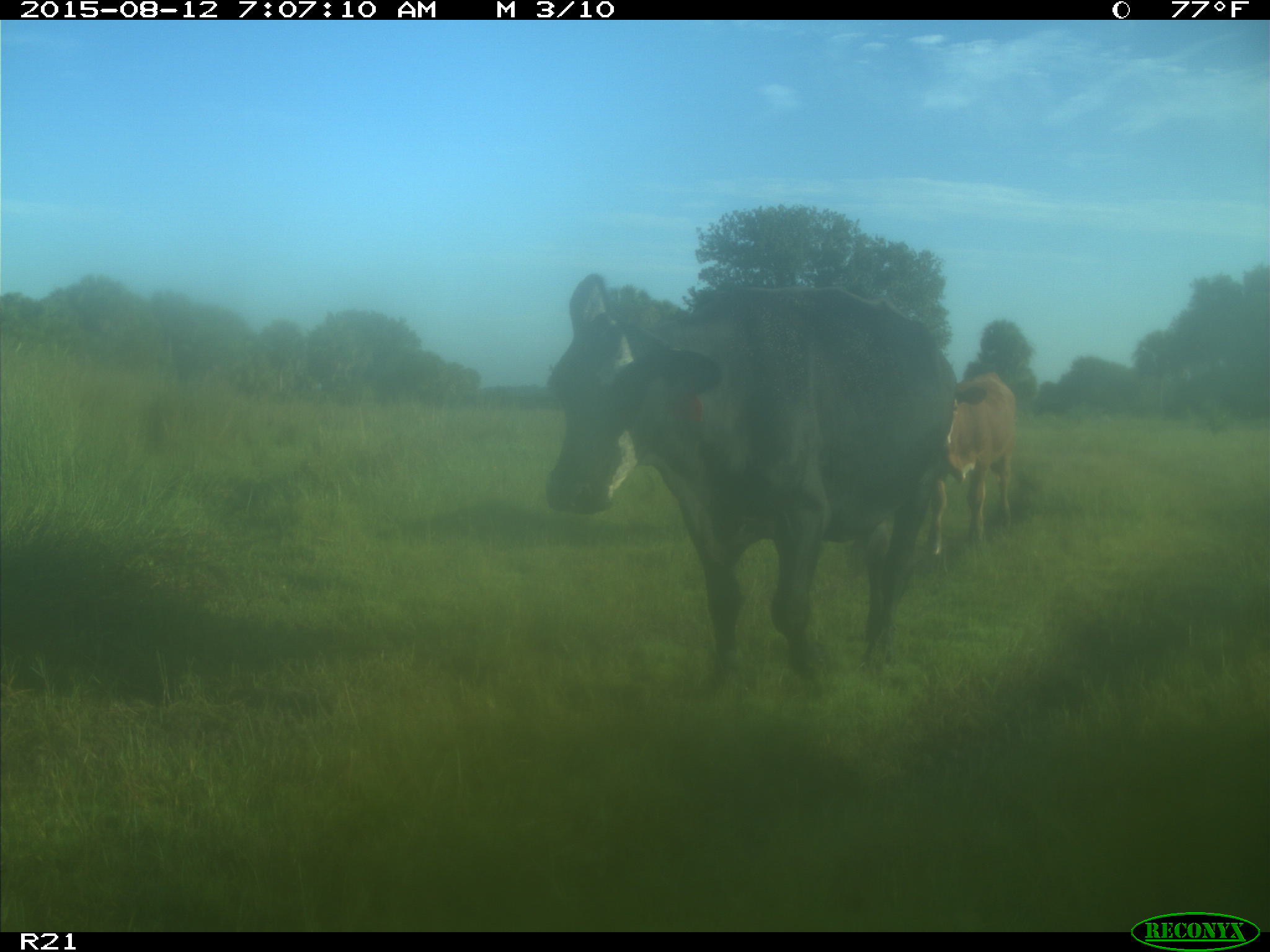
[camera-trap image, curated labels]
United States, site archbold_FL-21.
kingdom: Animalia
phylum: Chordata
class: Mammalia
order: Artiodactyla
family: Bovidae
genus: Bos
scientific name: Bos taurus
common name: domestic cow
Bos taurus (domestic cow).